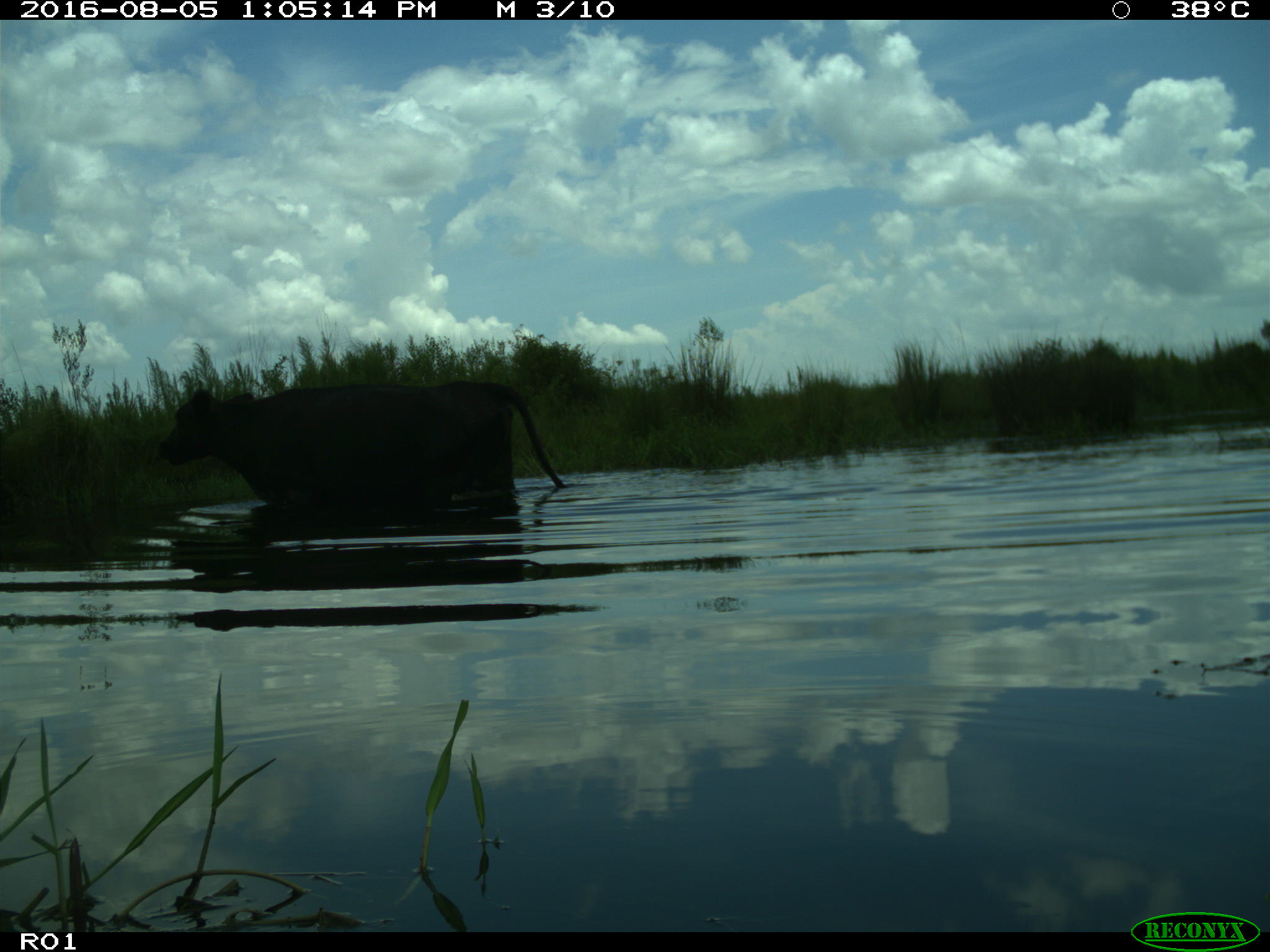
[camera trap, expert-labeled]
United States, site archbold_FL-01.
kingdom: Animalia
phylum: Chordata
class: Mammalia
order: Artiodactyla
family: Bovidae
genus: Bos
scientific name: Bos taurus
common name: domestic cow